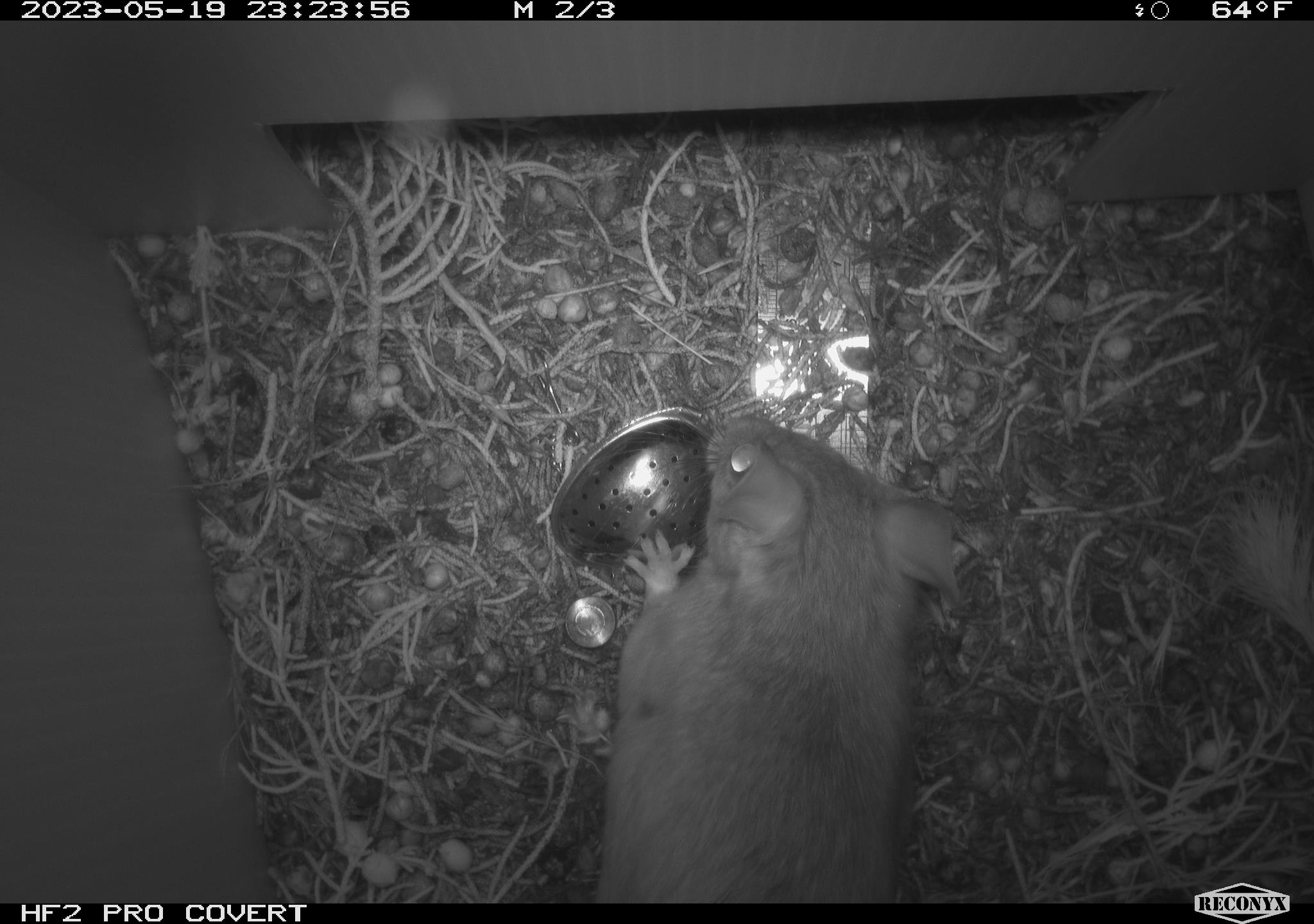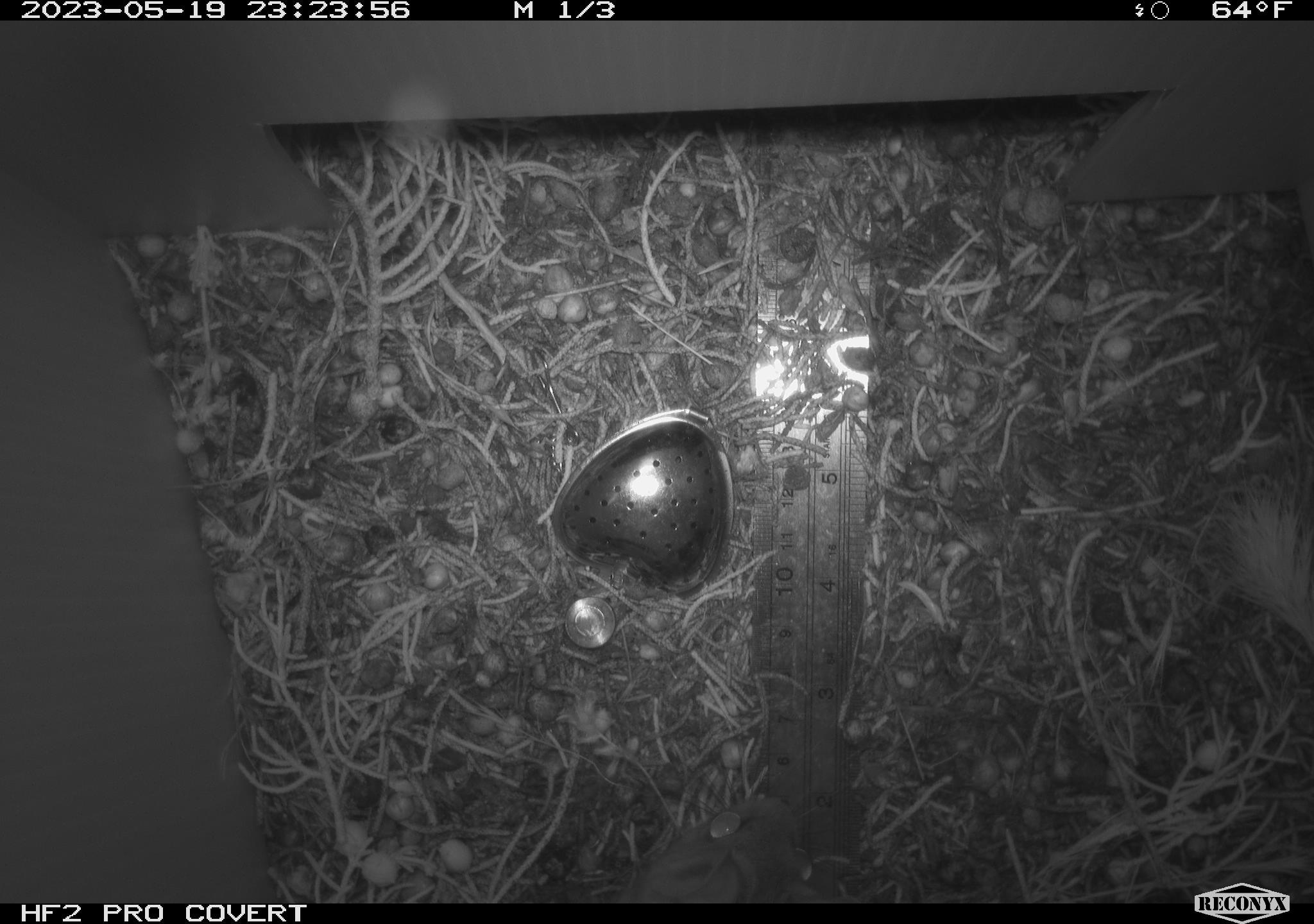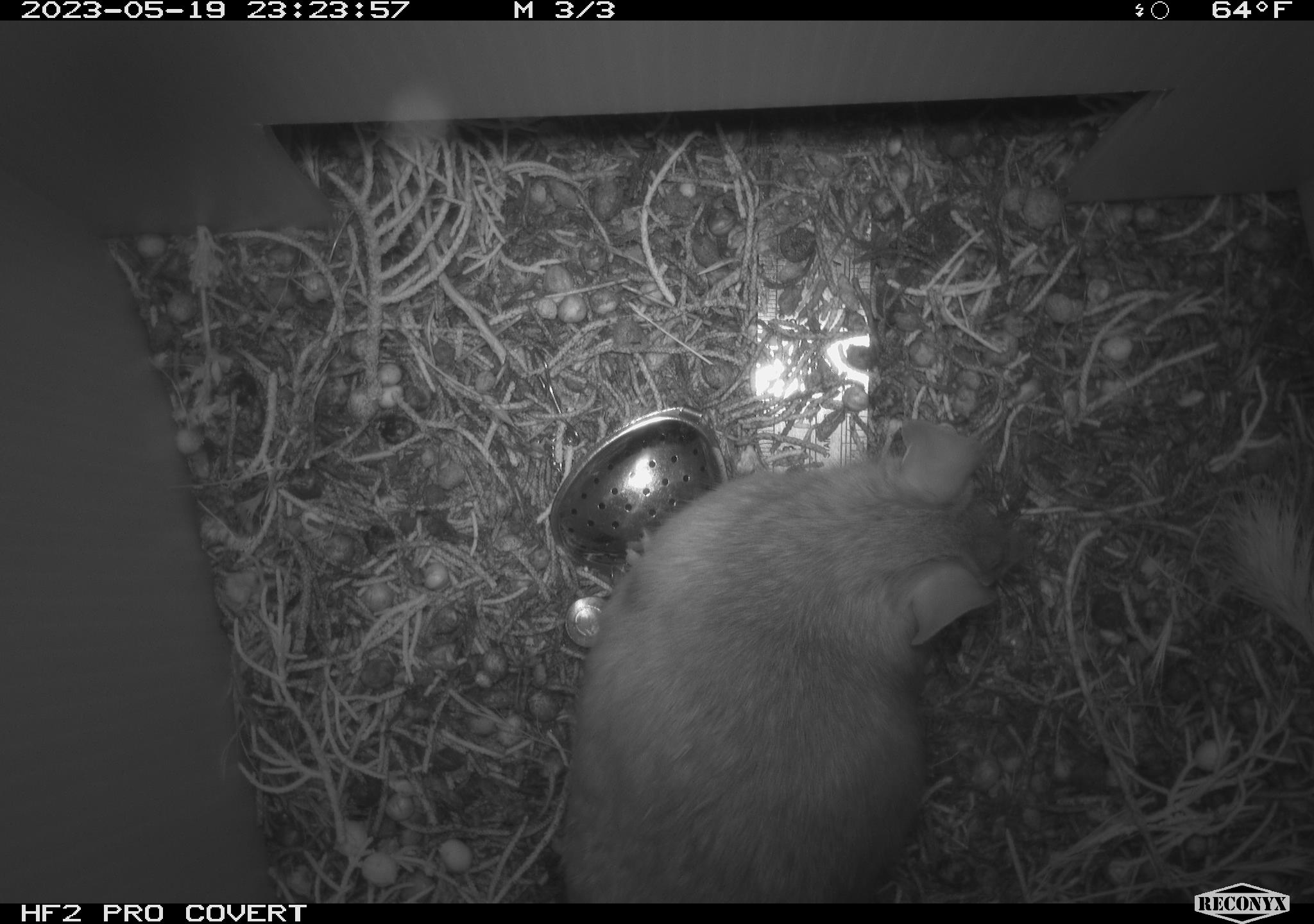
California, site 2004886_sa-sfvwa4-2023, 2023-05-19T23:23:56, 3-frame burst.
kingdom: Animalia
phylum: Chordata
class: Mammalia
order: Rodentia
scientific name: Rodentia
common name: mouse species